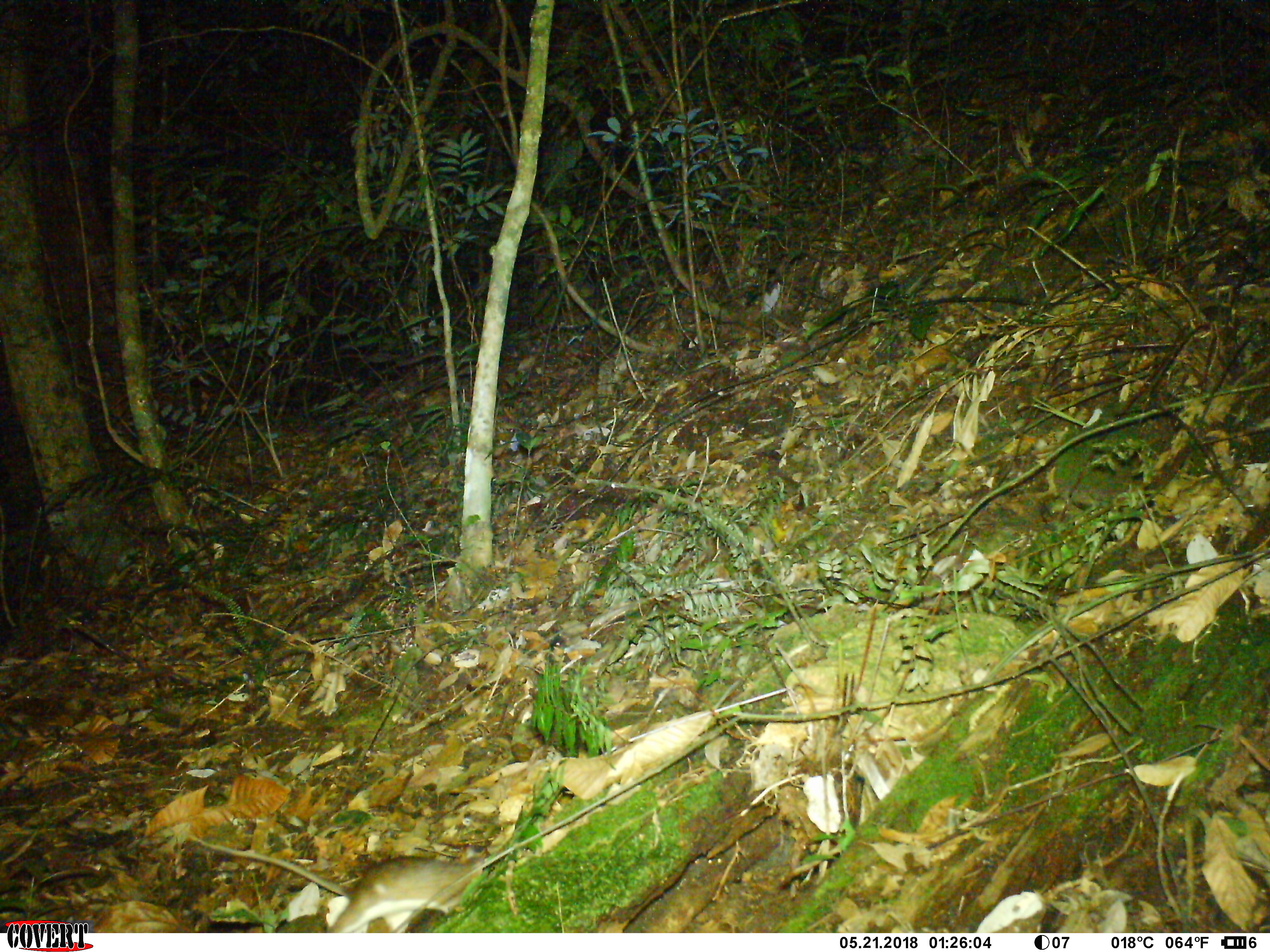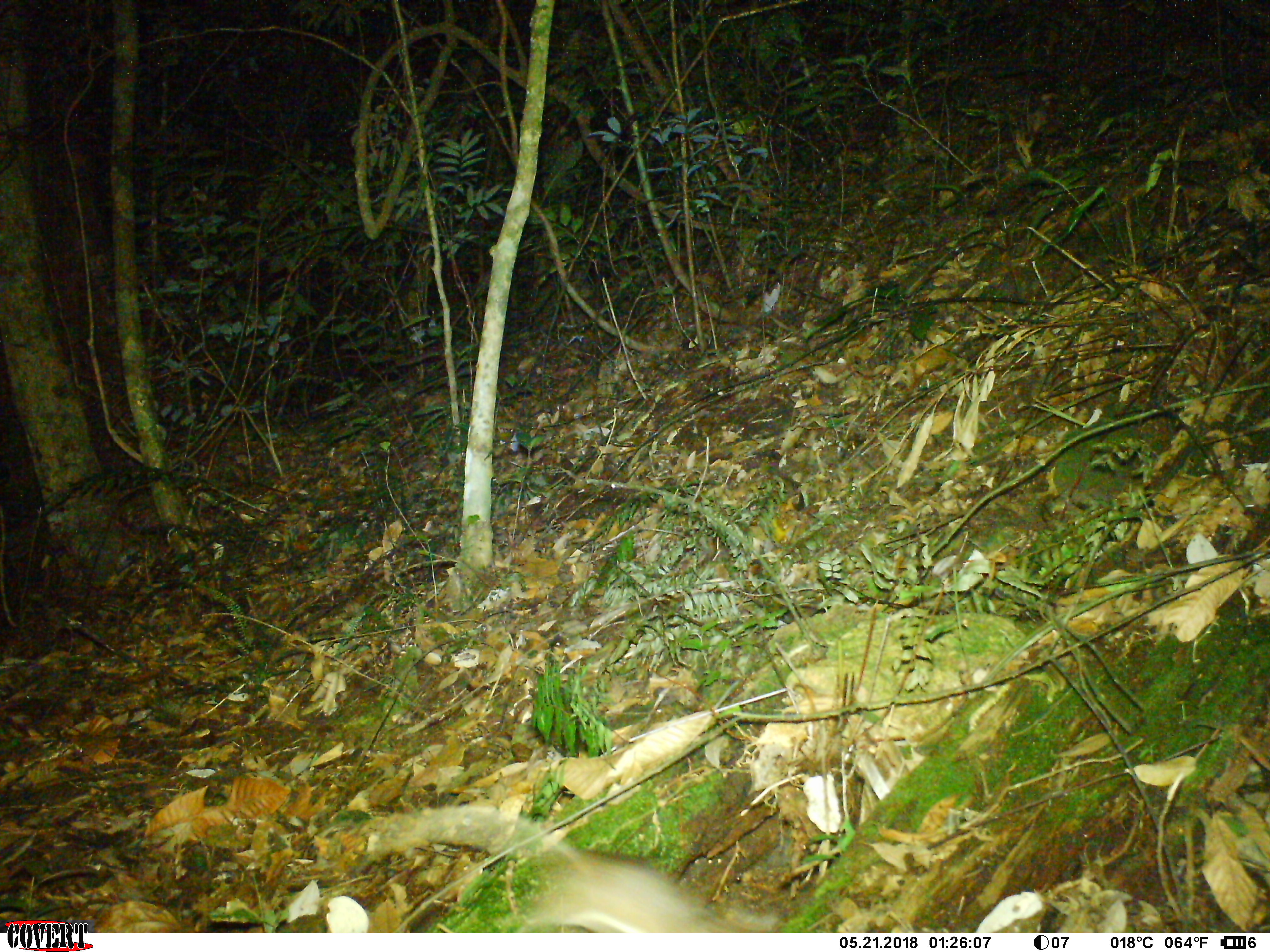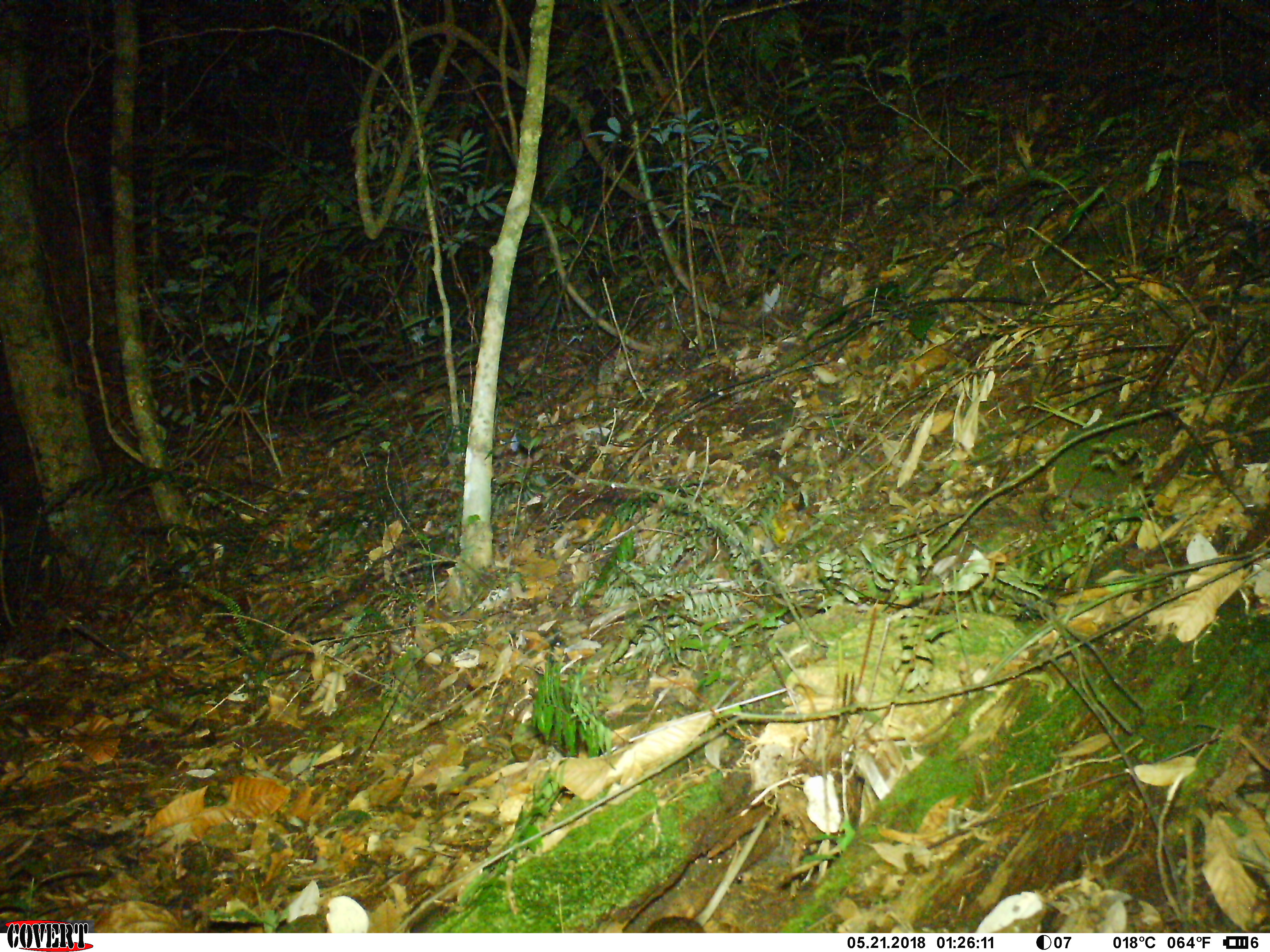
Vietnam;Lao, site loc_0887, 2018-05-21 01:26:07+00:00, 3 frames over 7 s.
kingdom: Animalia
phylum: Chordata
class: Mammalia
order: Rodentia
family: Muridae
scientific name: Muridae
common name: old-world mice and rats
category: unidentified murid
Unidentified murid (old-world mice and rats) (Muridae). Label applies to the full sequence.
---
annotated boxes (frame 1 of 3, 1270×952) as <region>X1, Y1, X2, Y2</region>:
unidentified murid: <region>185, 827, 488, 933</region>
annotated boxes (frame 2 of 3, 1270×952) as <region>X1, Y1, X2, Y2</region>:
unidentified murid: <region>364, 802, 775, 933</region>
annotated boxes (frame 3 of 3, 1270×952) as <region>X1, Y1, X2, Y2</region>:
unidentified murid: <region>642, 813, 769, 933</region>